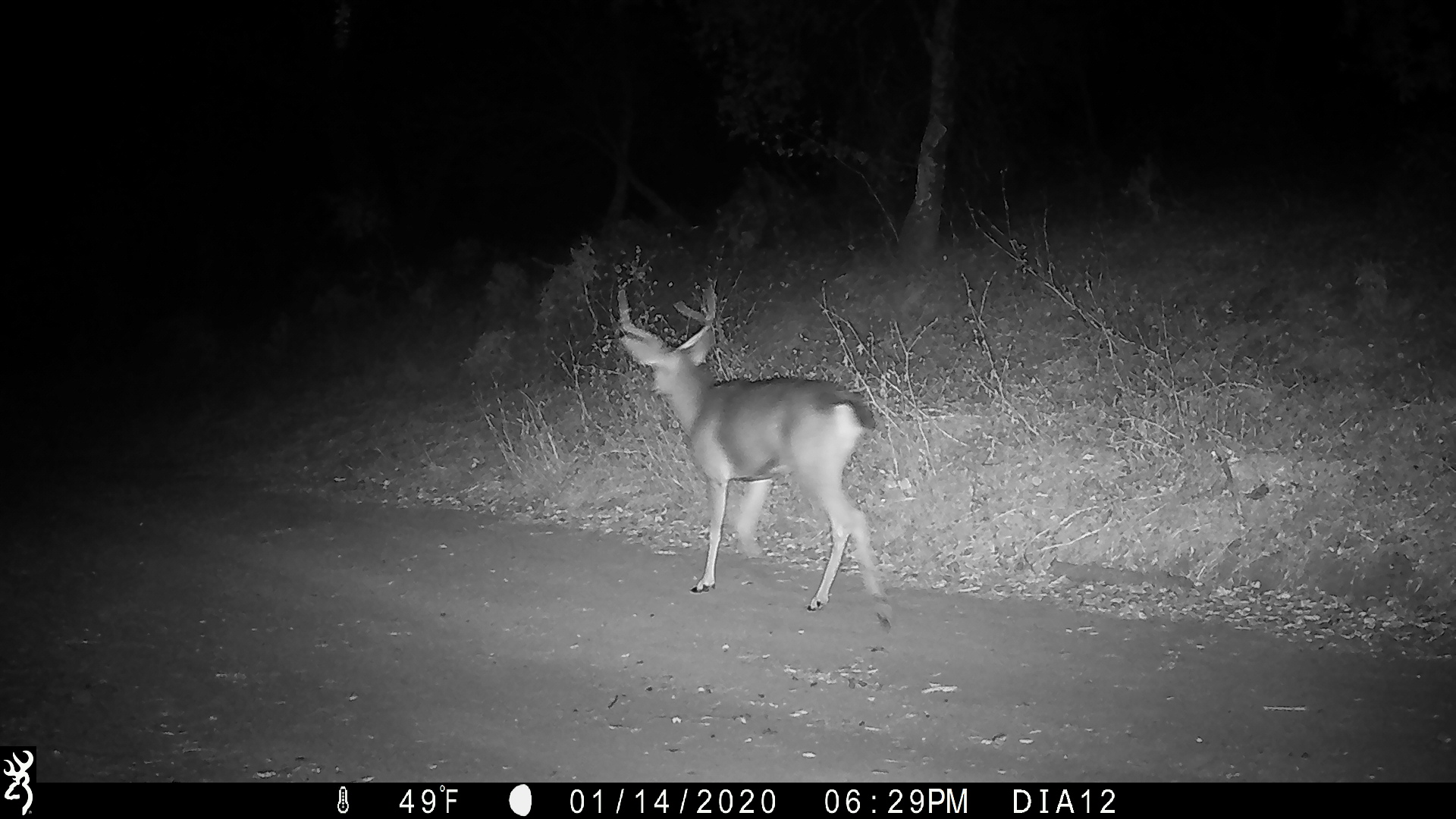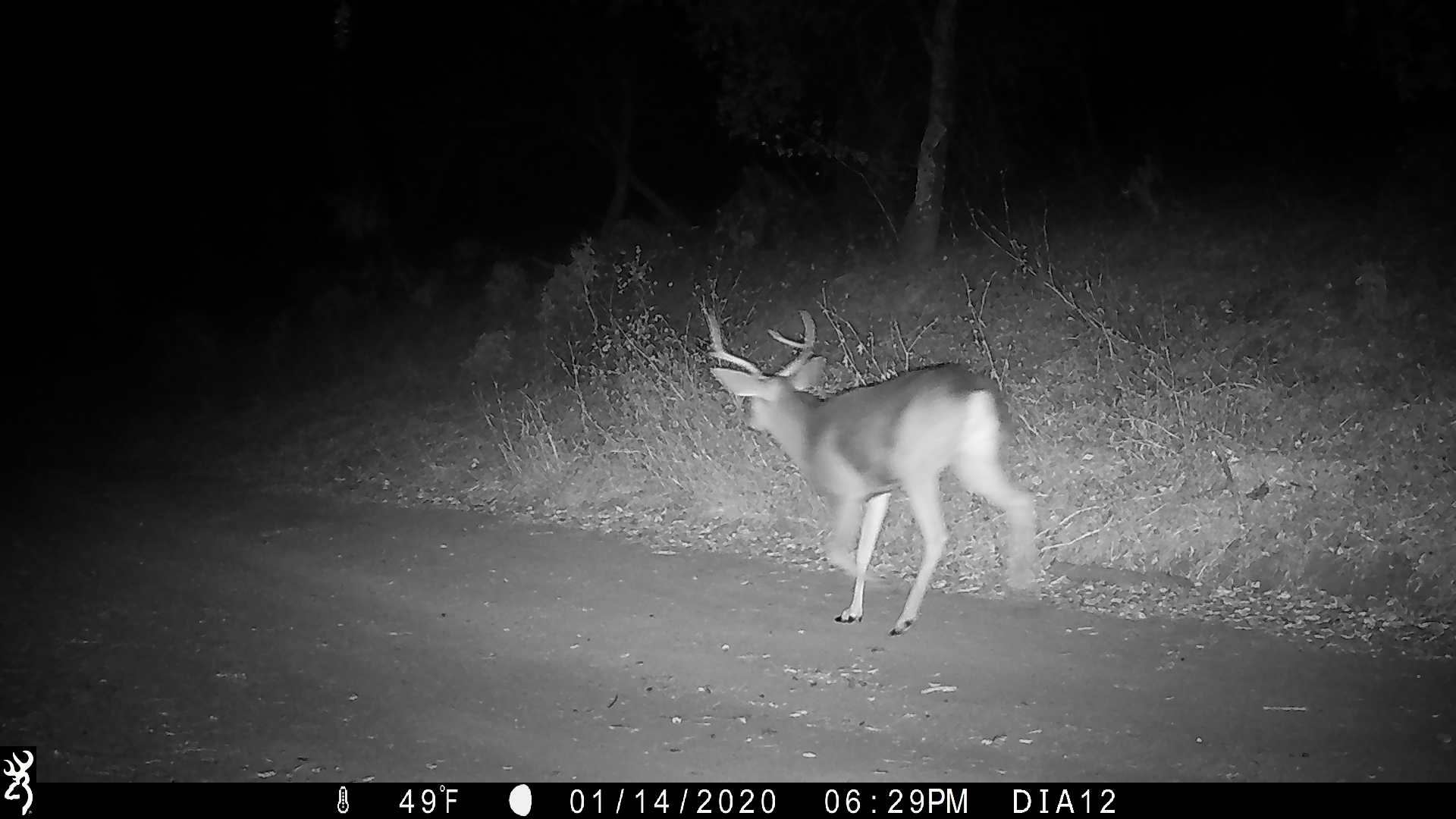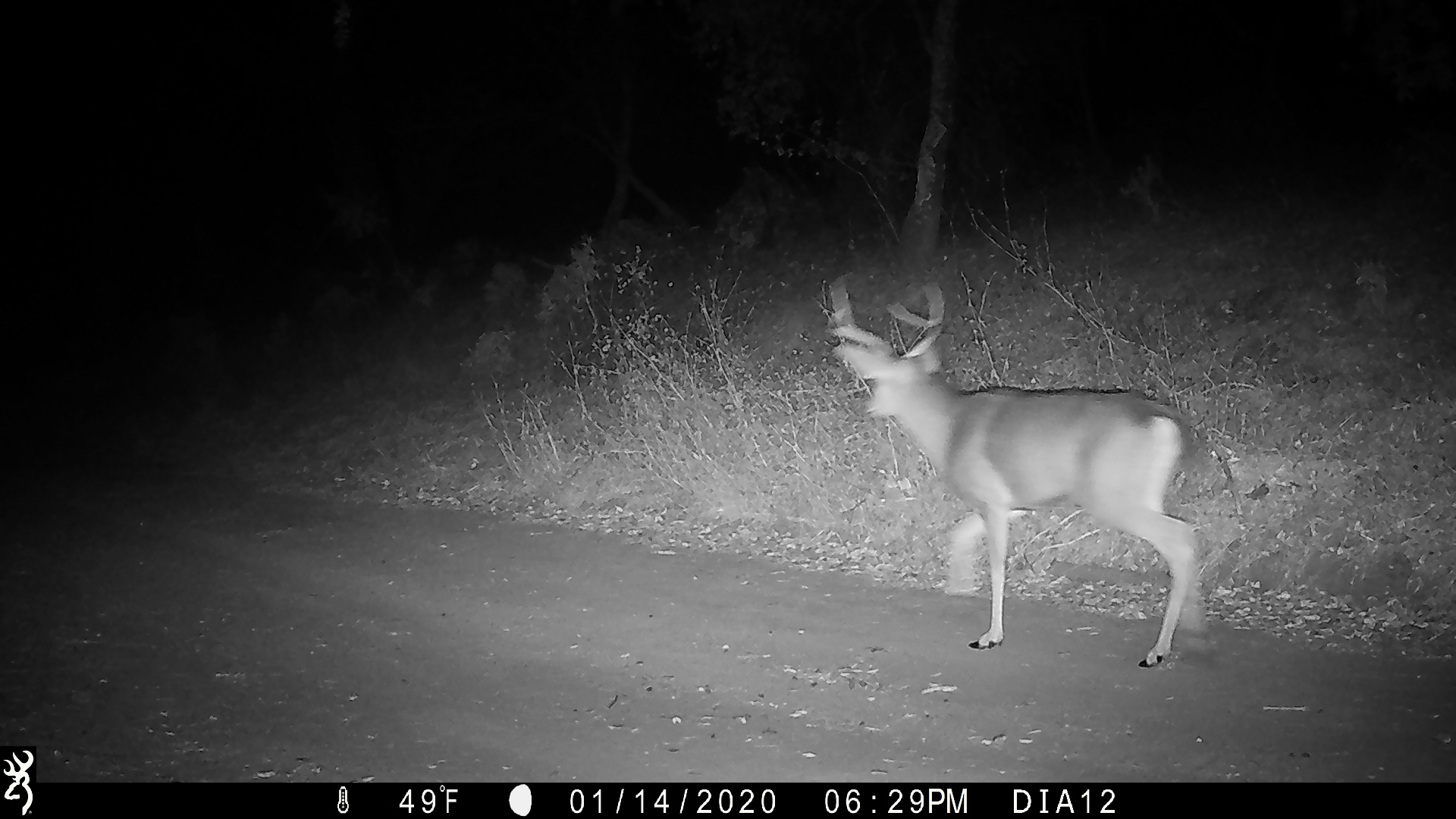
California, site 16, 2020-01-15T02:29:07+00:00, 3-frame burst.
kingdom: Animalia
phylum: Chordata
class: Mammalia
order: Artiodactyla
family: Cervidae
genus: Odocoileus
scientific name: Odocoileus hemionus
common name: mule deer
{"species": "mule deer (Odocoileus hemionus)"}